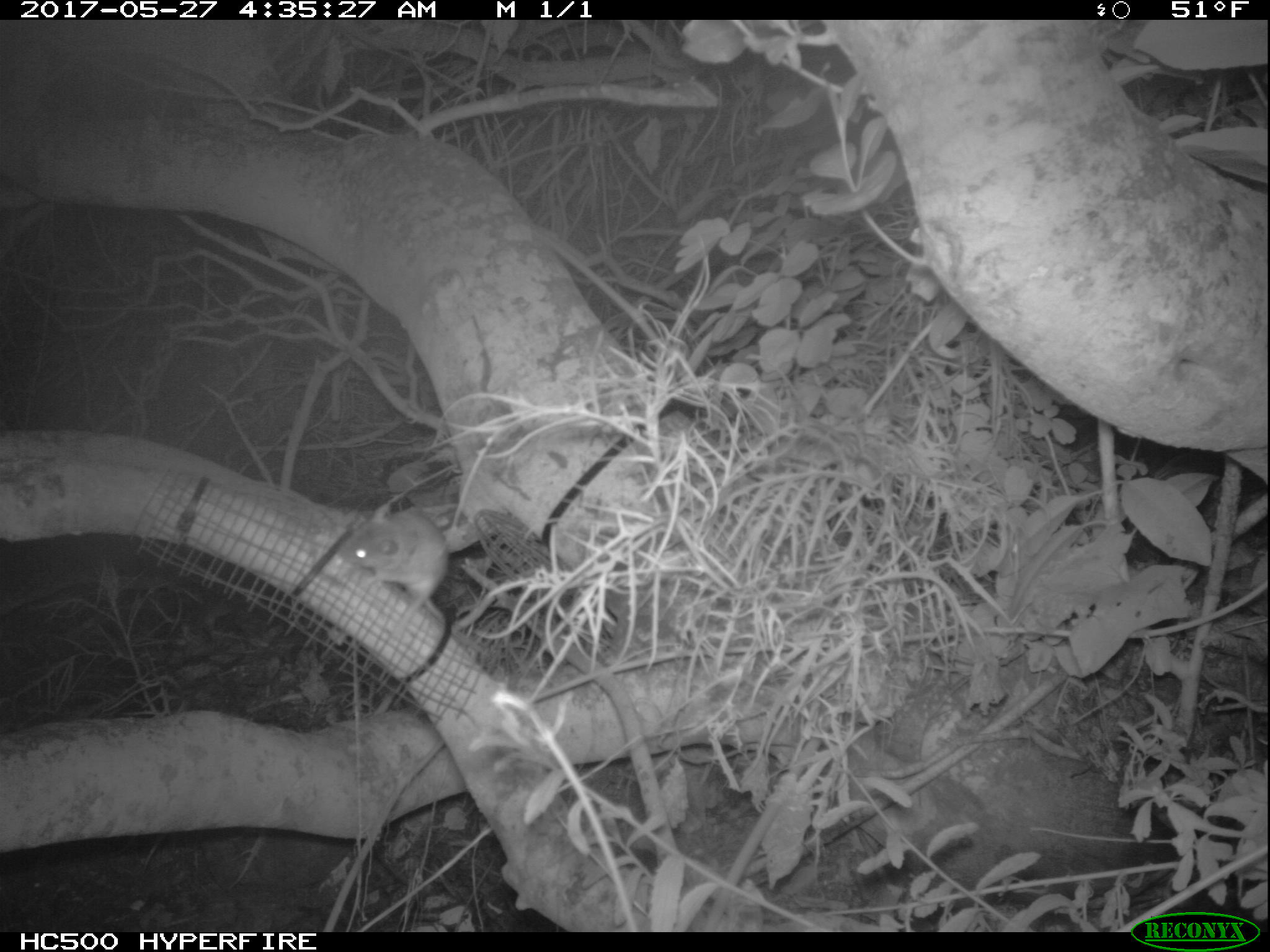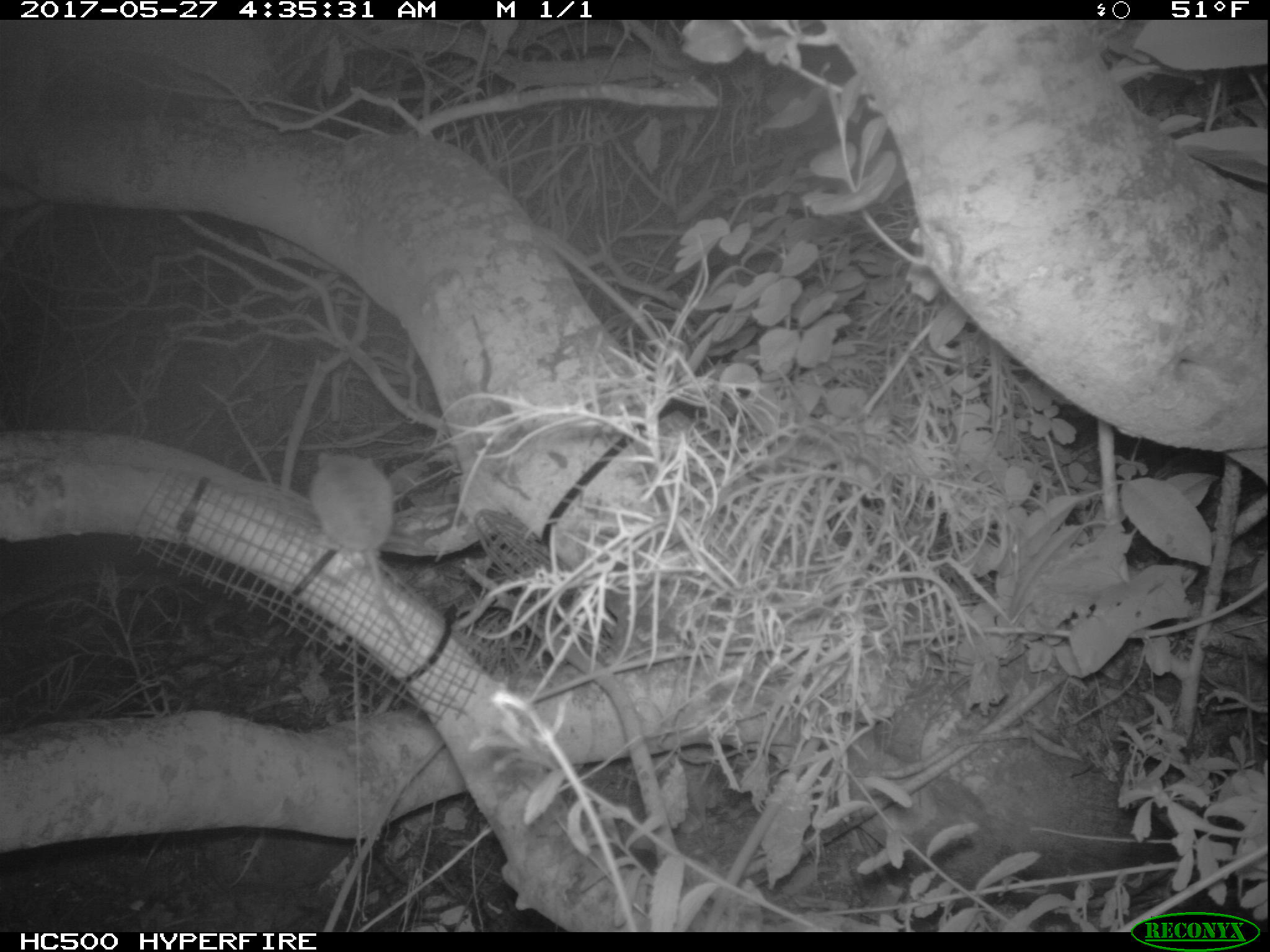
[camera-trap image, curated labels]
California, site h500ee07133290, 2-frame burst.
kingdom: Animalia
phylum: Chordata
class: Mammalia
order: Rodentia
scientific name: Rodentia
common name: rodent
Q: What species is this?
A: Rodent (Rodentia).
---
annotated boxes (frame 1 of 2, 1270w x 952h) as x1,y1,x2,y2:
rodent: 339,504,449,635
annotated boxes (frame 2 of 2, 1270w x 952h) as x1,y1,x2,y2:
rodent: 309,448,422,658